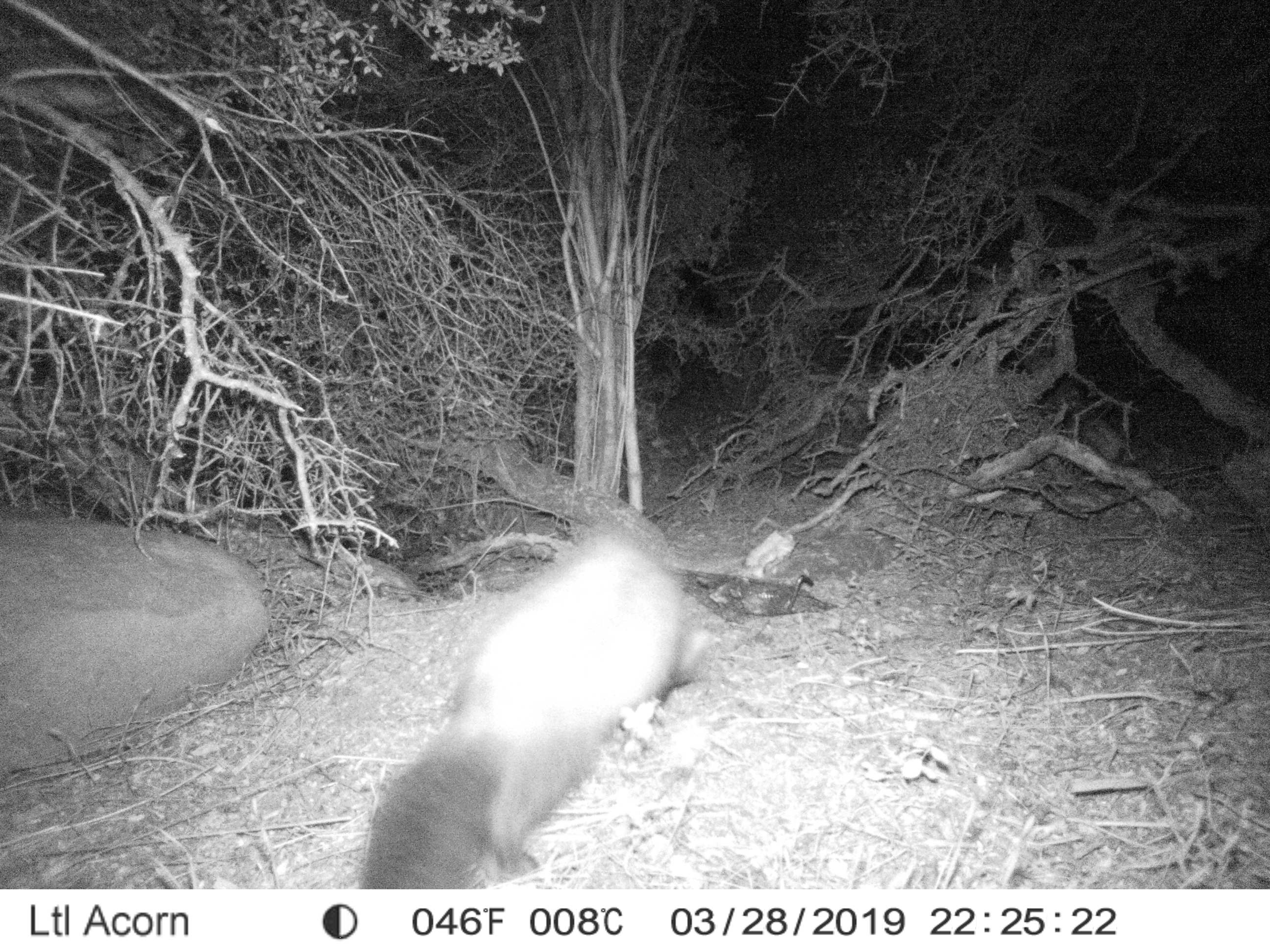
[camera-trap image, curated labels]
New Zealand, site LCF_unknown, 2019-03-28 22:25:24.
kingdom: Animalia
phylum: Chordata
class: Mammalia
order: Carnivora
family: Mustelidae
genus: Mustela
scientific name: Mustela furo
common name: ferret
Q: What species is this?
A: Ferret (Mustela furo).